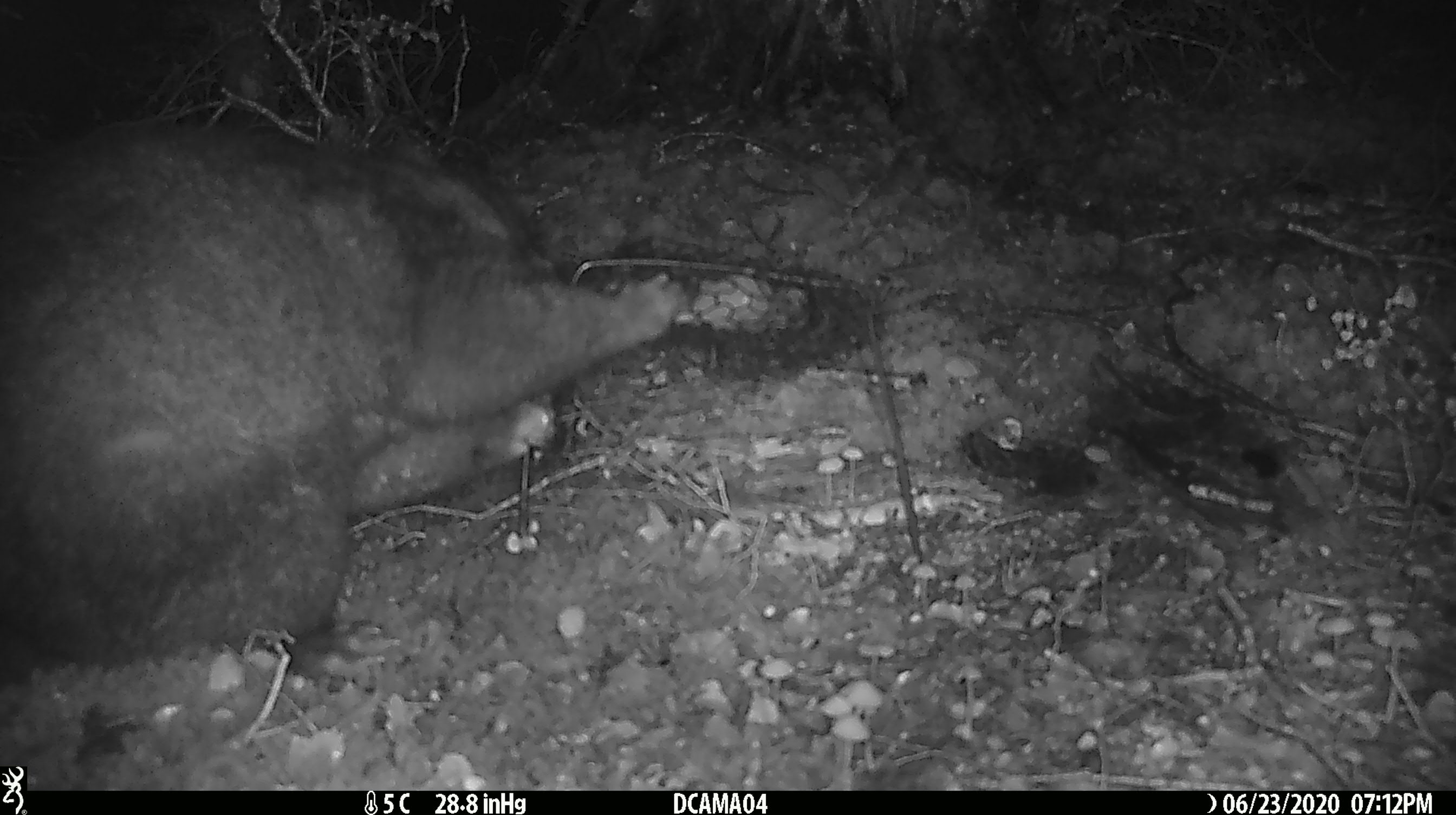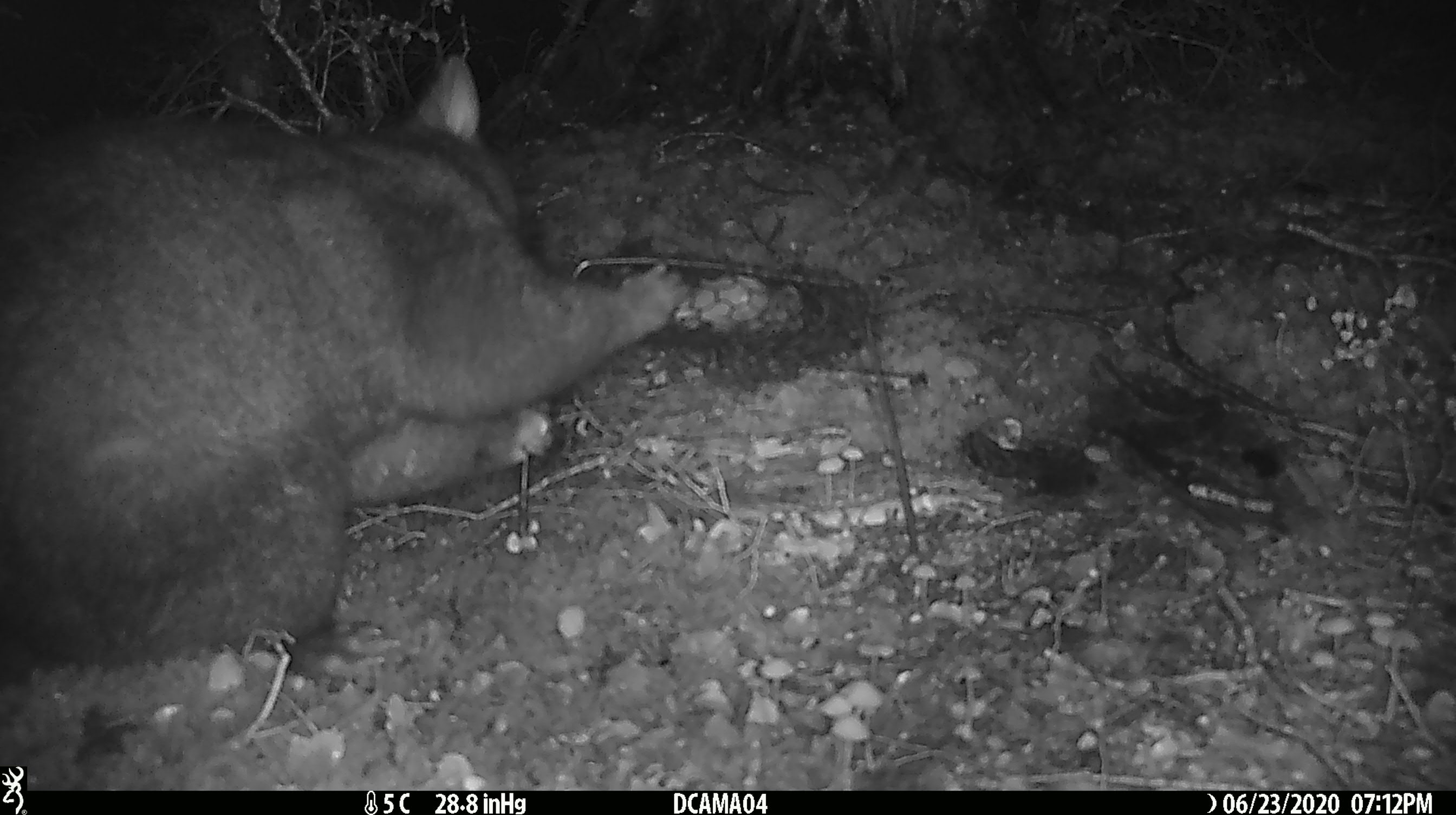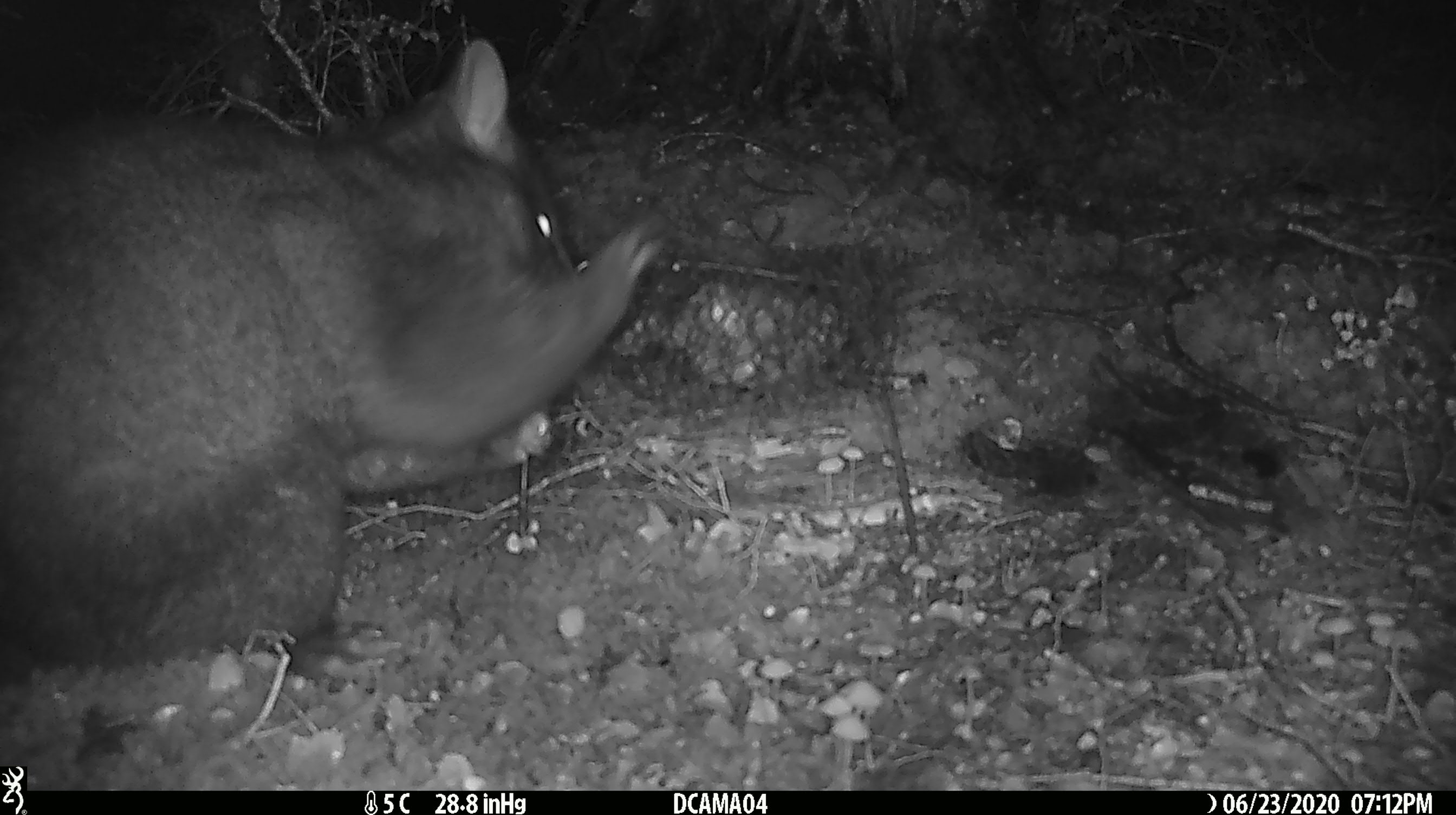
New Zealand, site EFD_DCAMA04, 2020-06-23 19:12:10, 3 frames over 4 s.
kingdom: Animalia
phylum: Chordata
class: Mammalia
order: Diprotodontia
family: Phalangeridae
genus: Trichosurus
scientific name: Trichosurus vulpecula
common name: common brushtail possum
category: possum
Possum (common brushtail possum) (Trichosurus vulpecula).